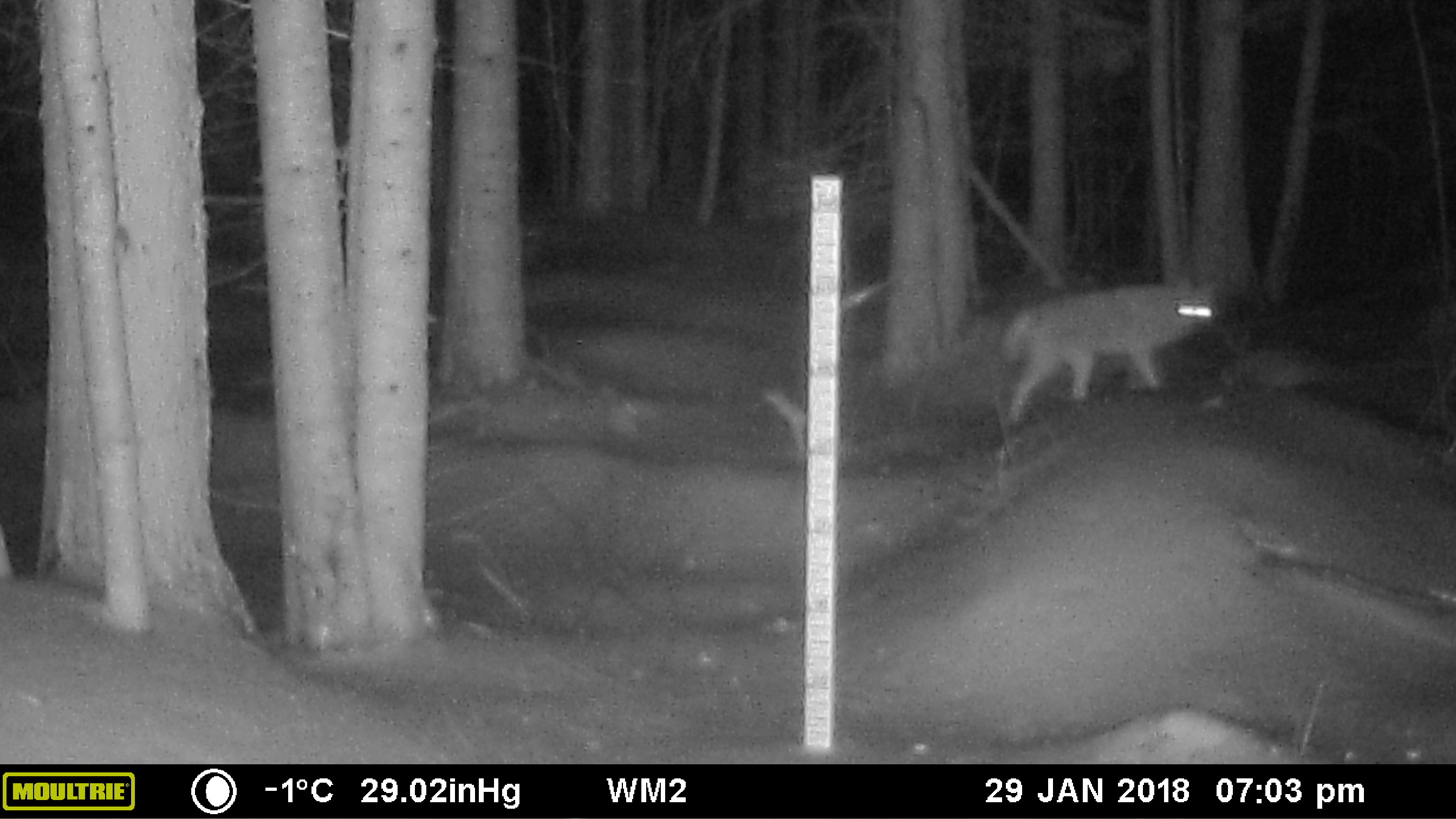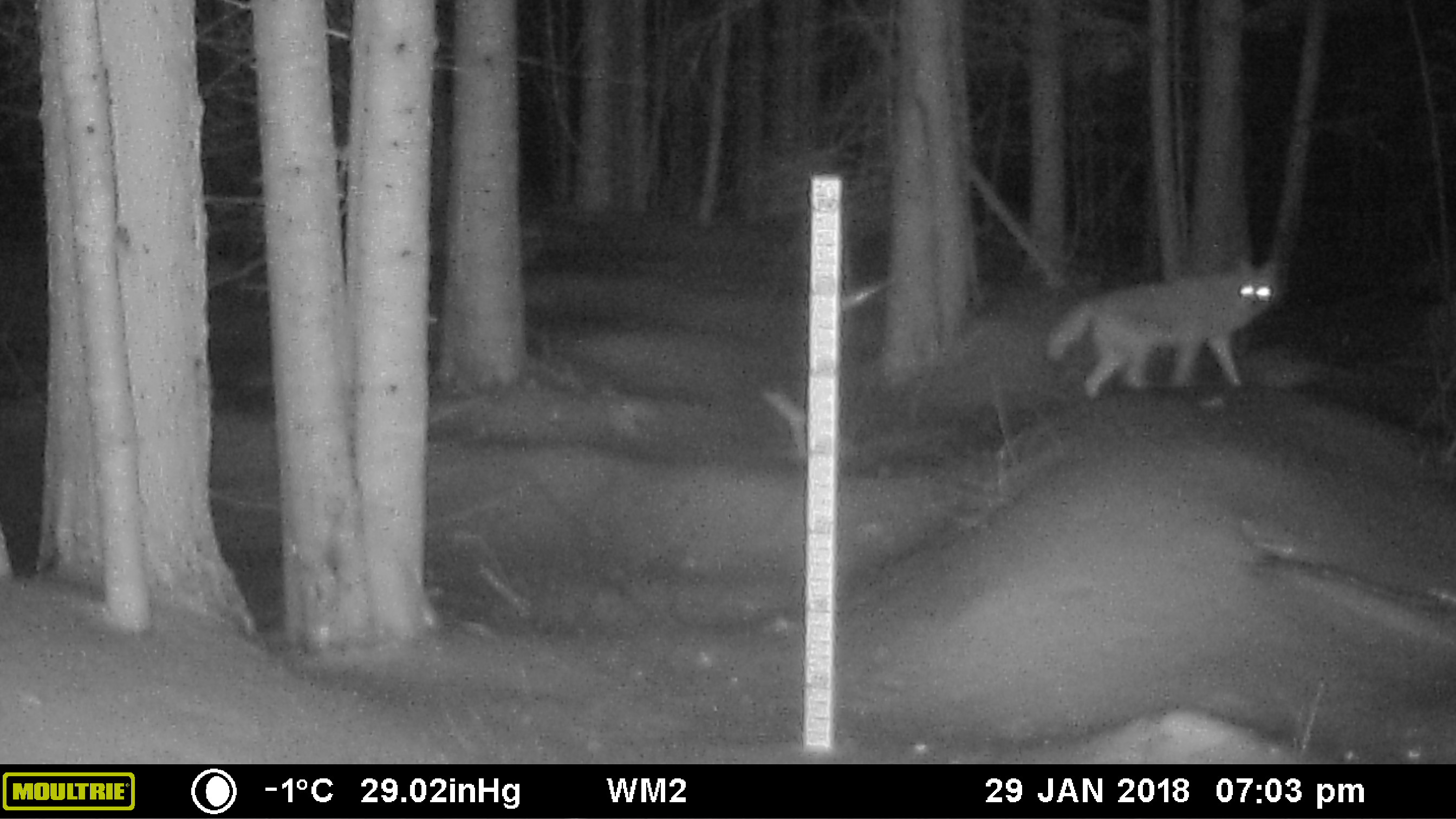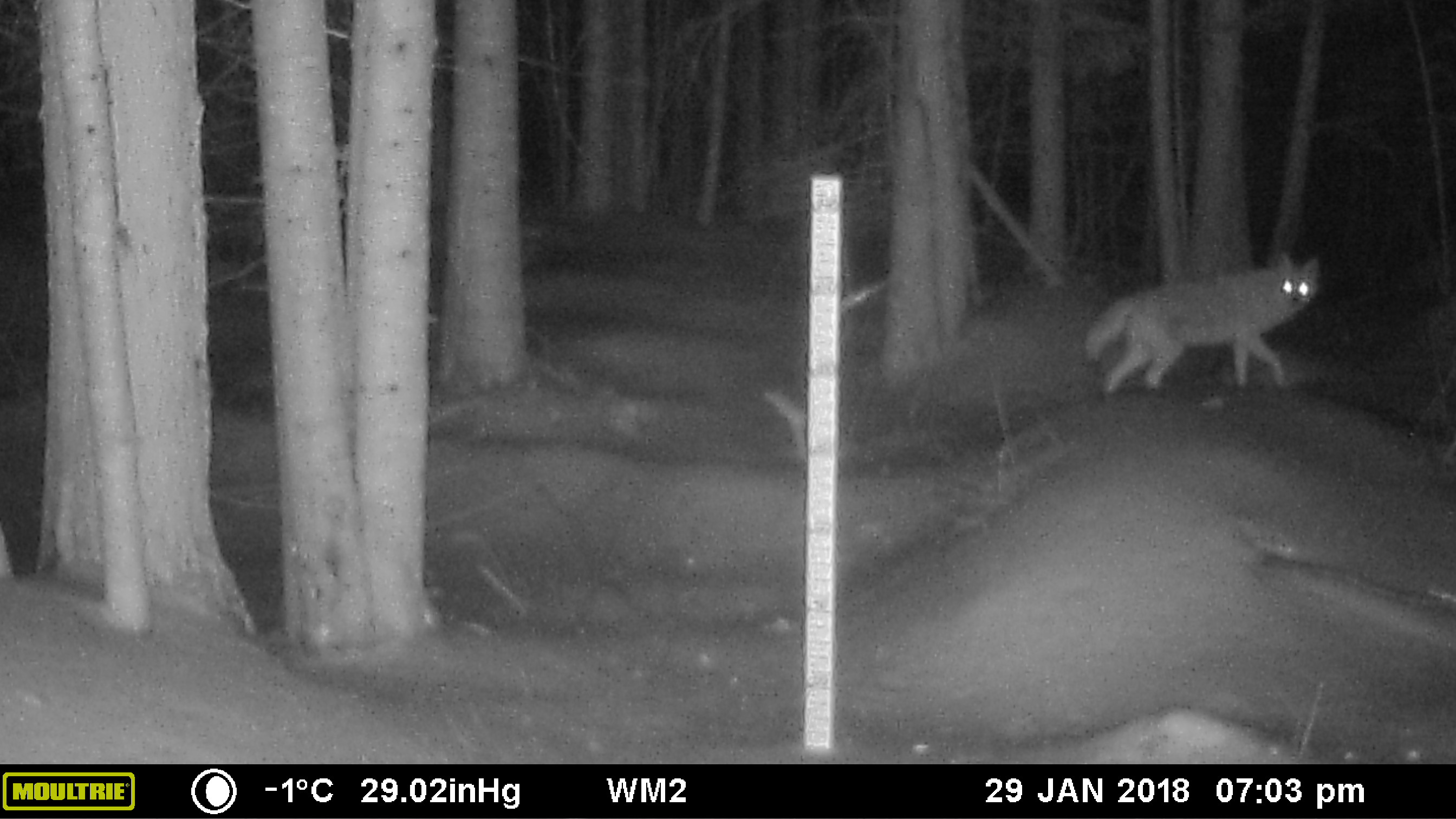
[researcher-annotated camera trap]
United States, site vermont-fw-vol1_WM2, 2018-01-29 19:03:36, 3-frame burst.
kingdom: Animalia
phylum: Chordata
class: Mammalia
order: Carnivora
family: Canidae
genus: Canis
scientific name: Canis latrans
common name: coyote